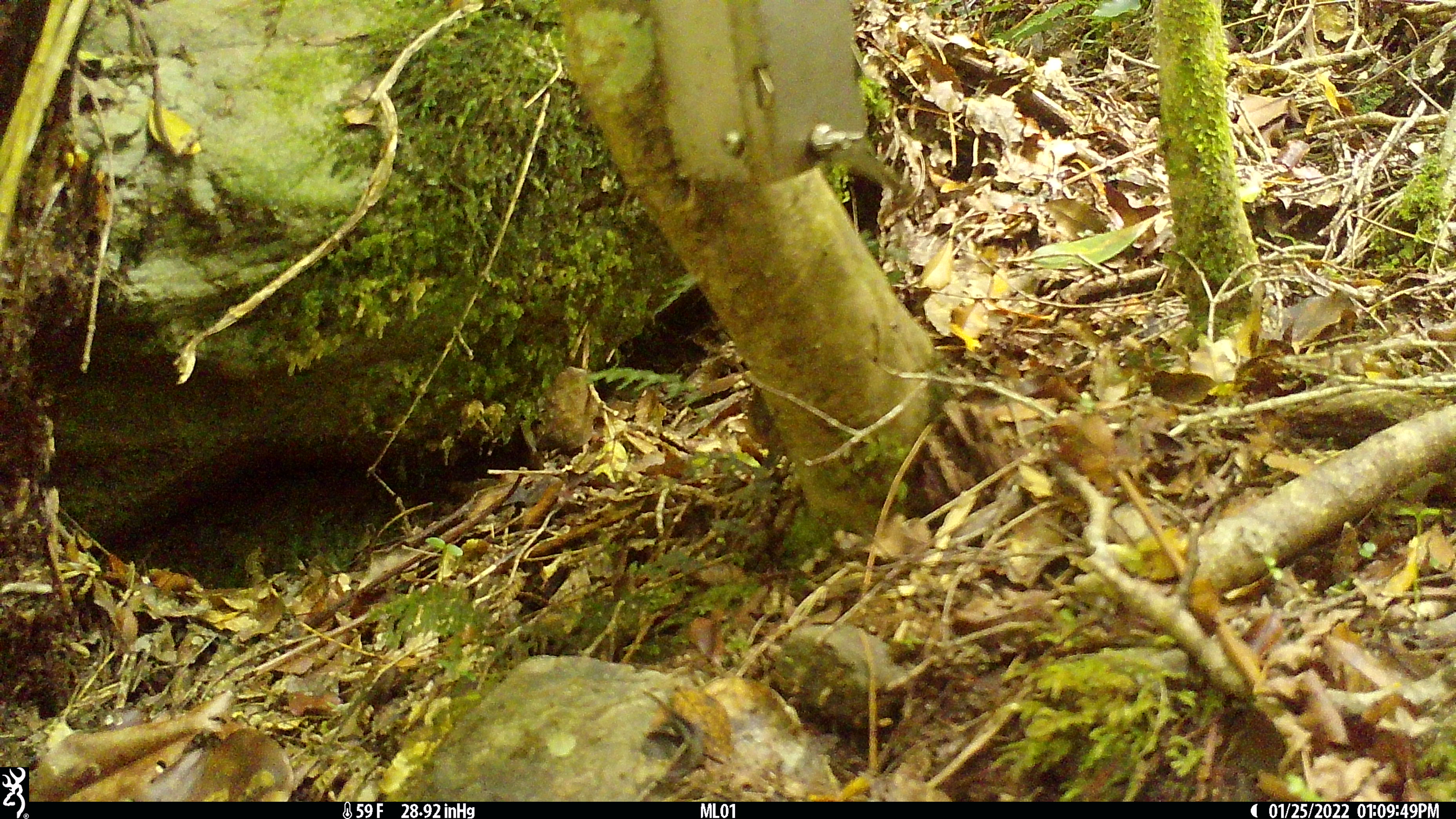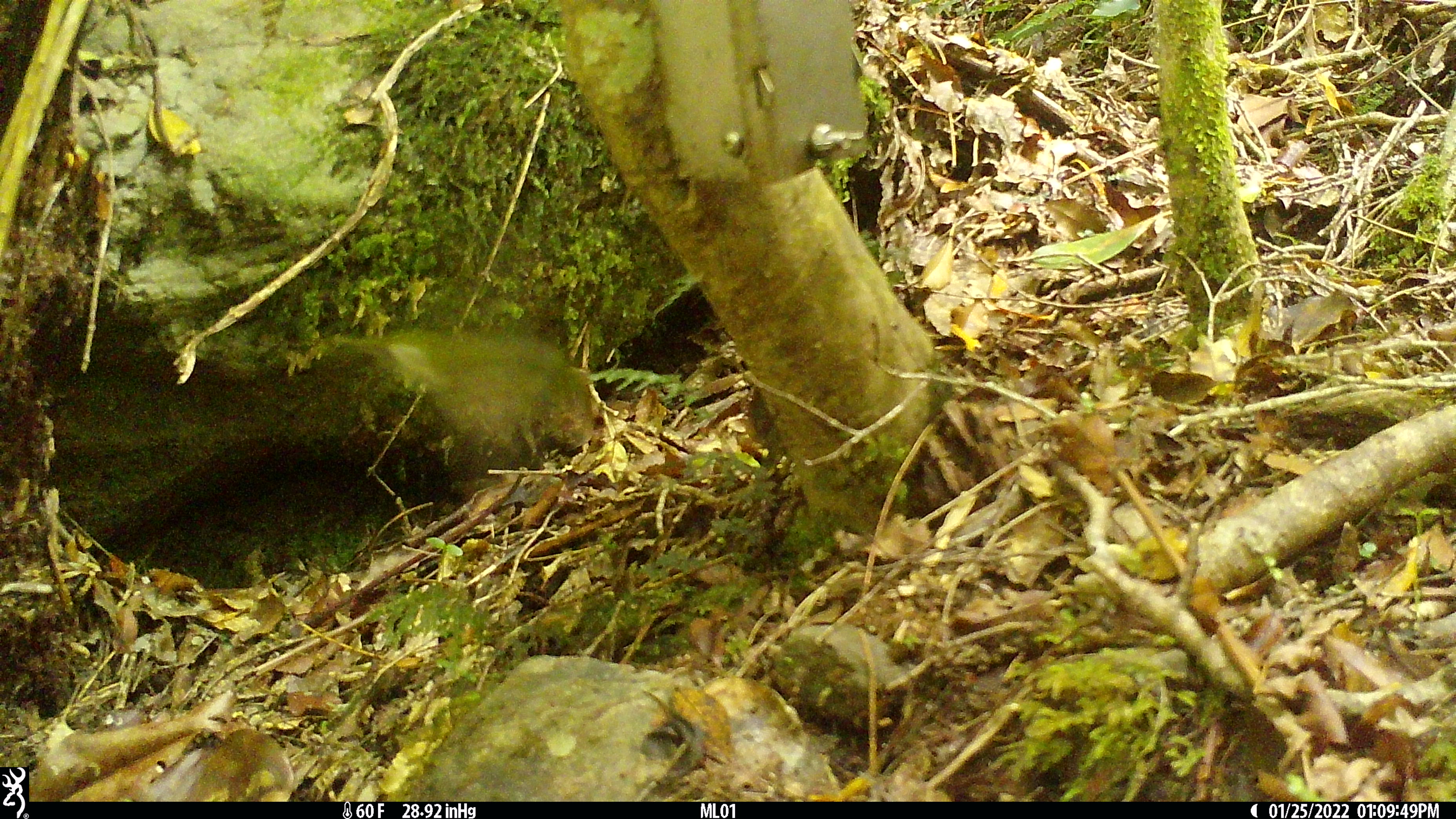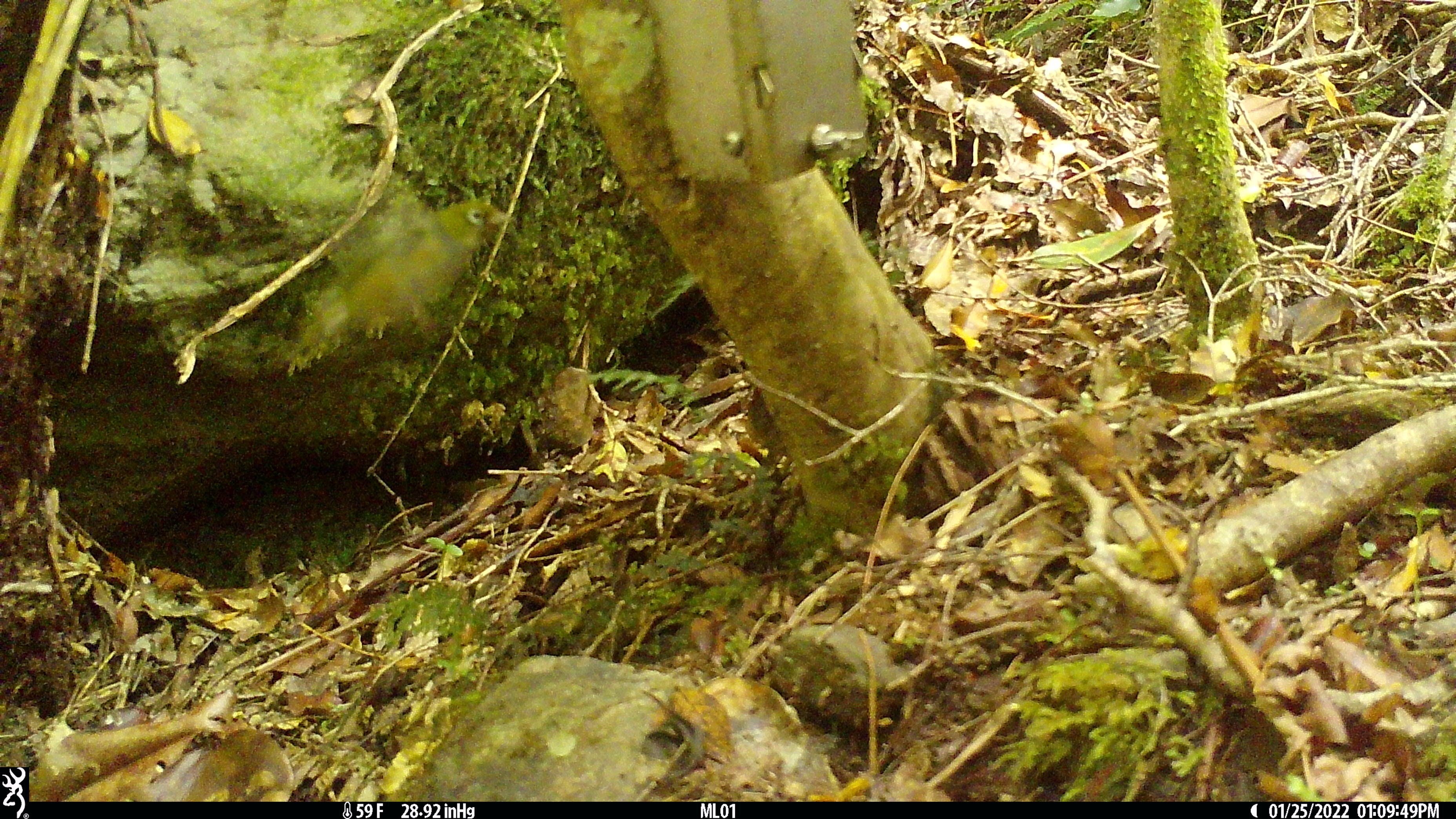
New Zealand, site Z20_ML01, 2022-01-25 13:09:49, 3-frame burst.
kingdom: Animalia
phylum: Chordata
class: Aves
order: Passeriformes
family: Zosteropidae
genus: Zosterops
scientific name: Zosterops lateralis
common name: silvereye